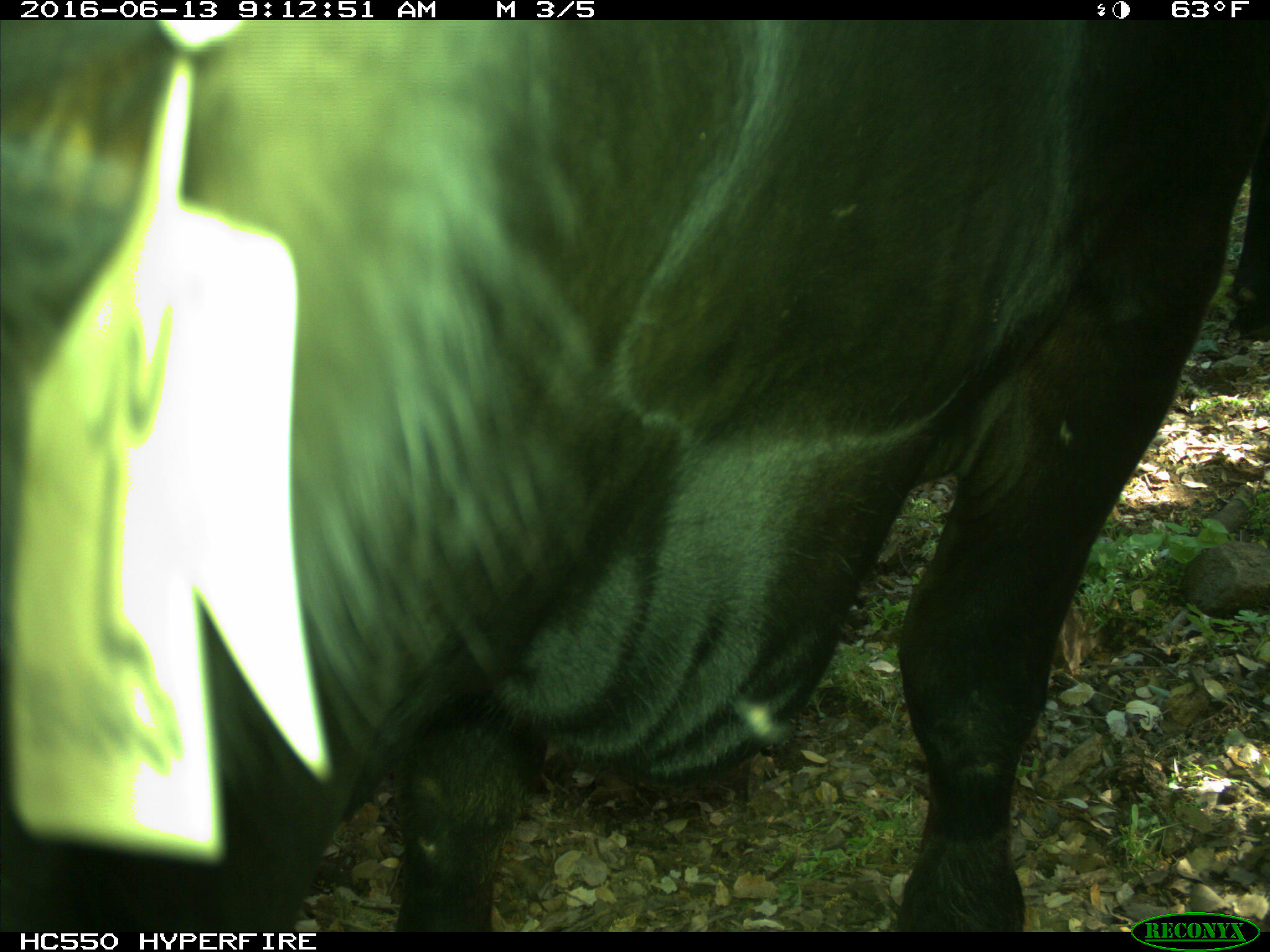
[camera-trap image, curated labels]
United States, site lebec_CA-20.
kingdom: Animalia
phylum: Chordata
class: Mammalia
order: Artiodactyla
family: Bovidae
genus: Bos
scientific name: Bos taurus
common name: domestic cow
Bos taurus (domestic cow).